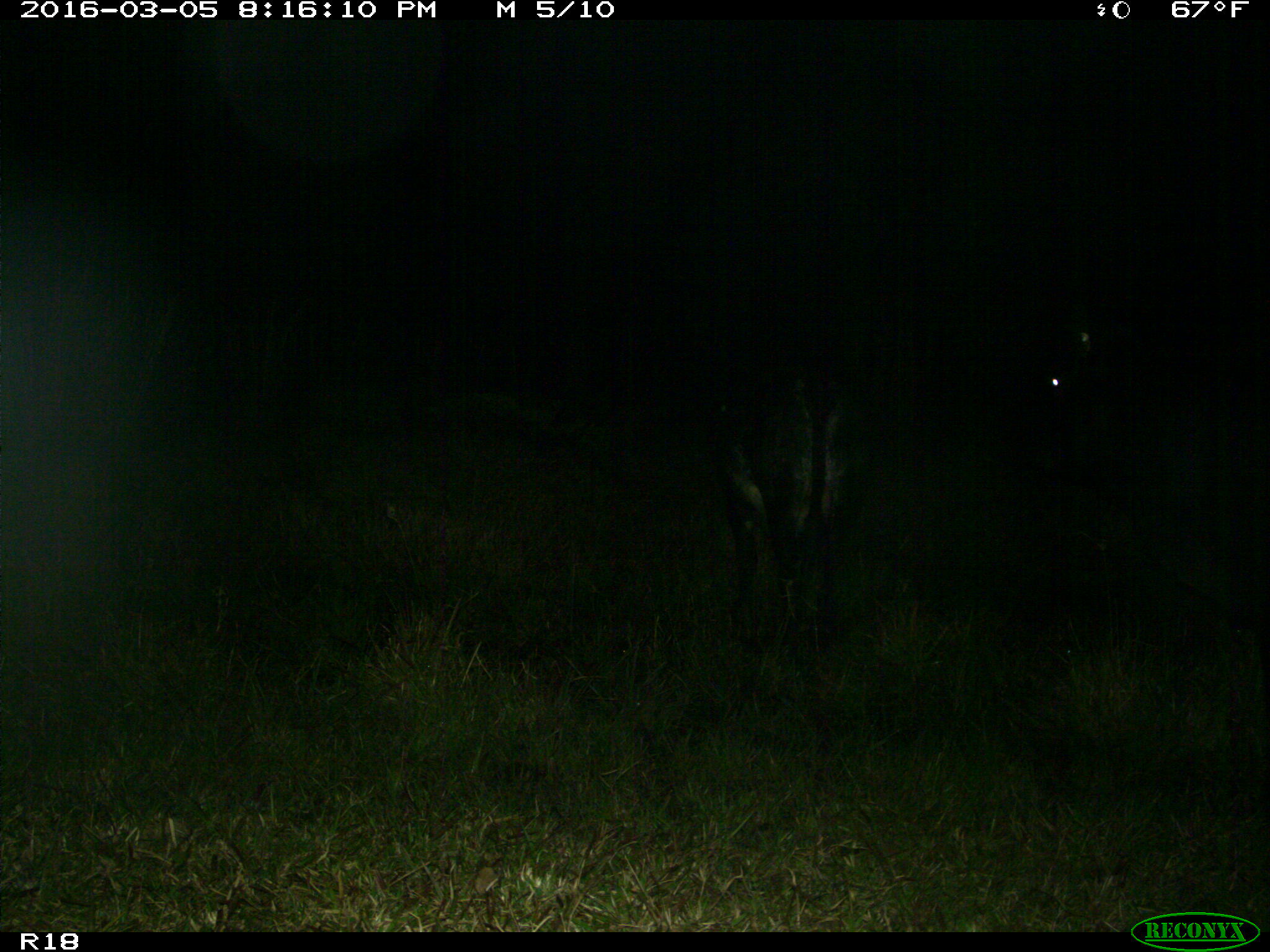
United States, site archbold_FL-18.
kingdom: Animalia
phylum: Chordata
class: Mammalia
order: Artiodactyla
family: Bovidae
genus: Bos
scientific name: Bos taurus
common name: domestic cow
Bos taurus (domestic cow).